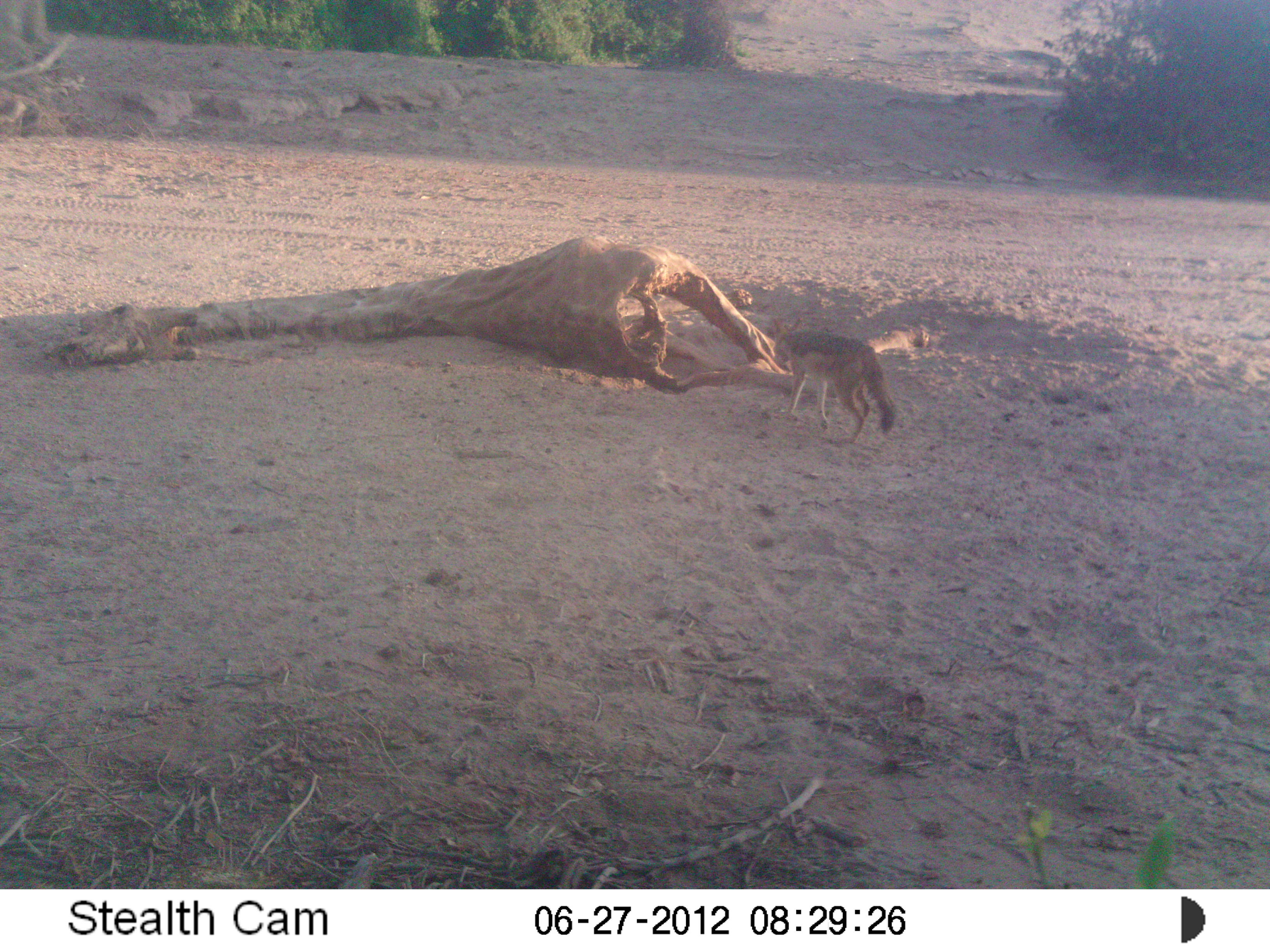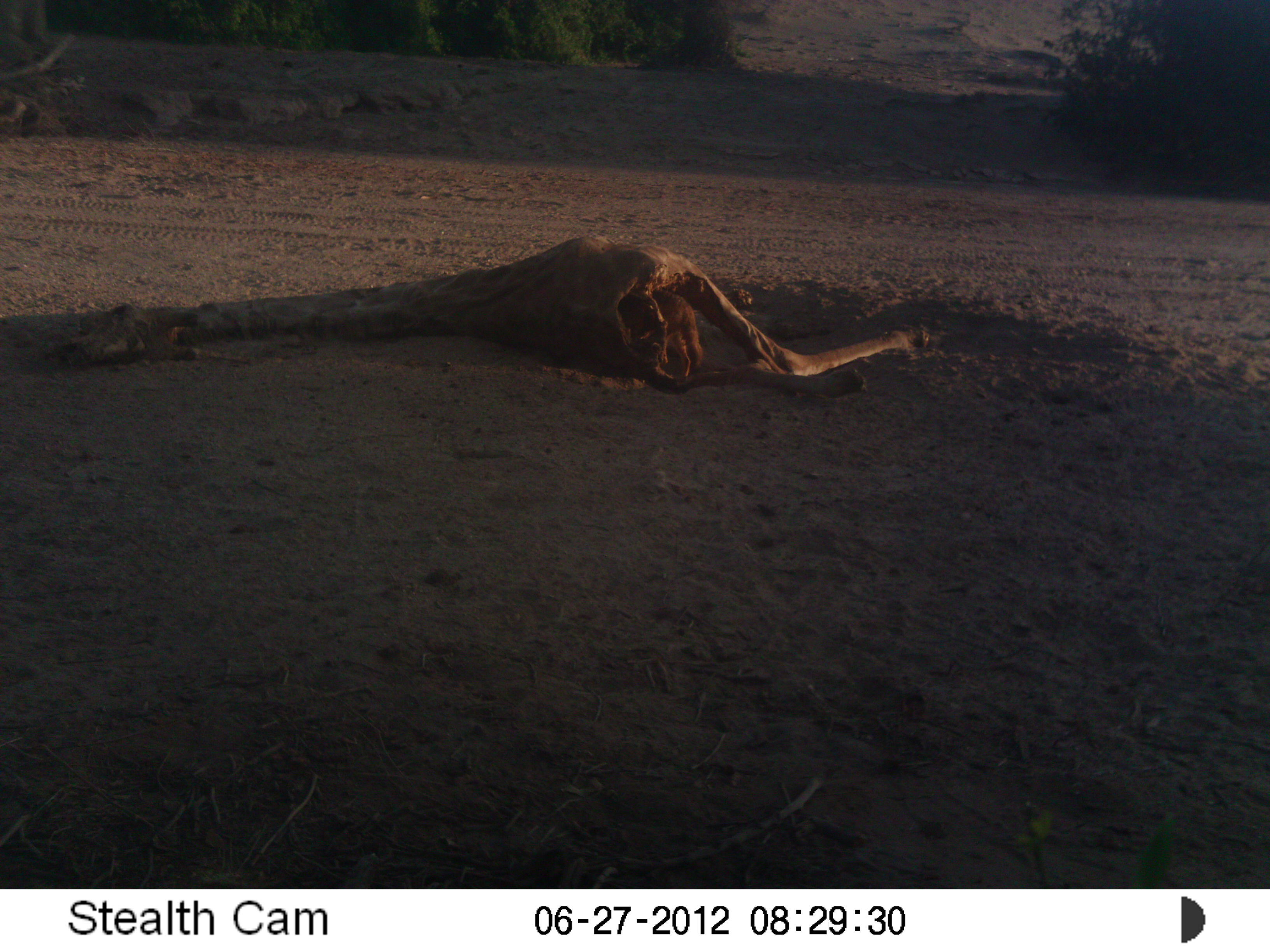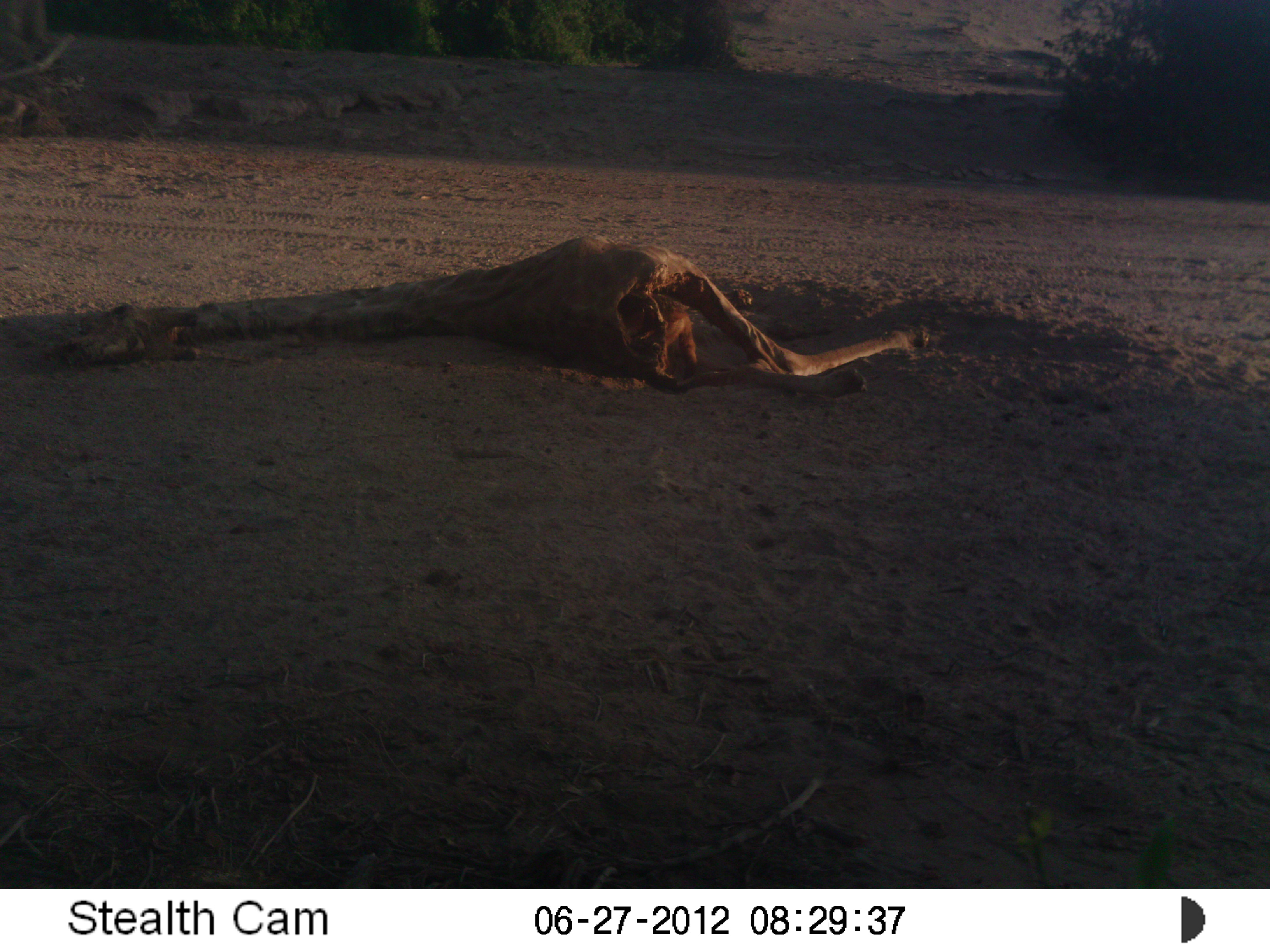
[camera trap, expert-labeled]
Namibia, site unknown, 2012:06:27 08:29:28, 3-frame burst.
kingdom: Animalia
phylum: Chordata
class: Mammalia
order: Carnivora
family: Canidae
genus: Lupulella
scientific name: Lupulella mesomelas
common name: black-backed jackal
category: canis mesomelas